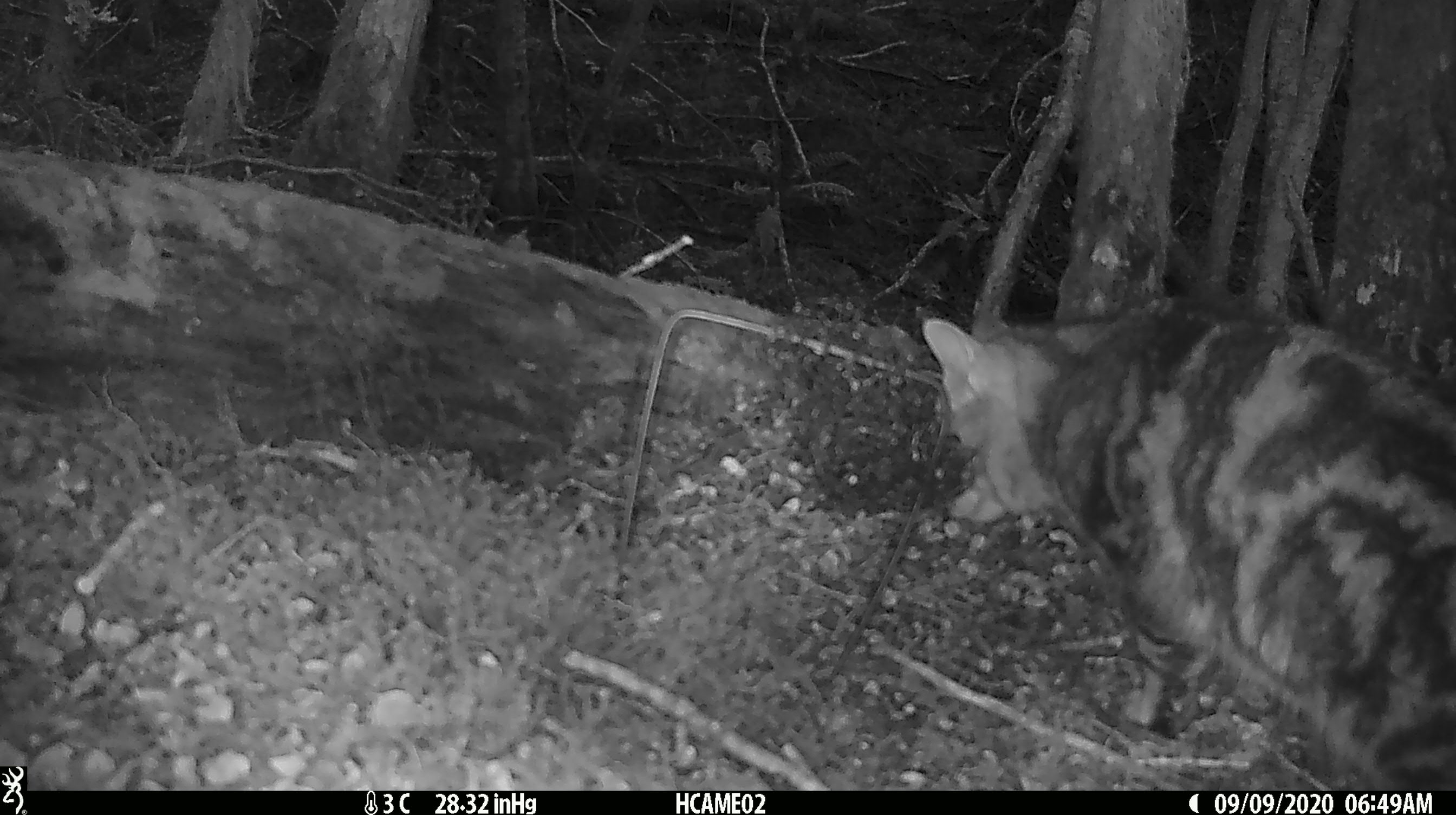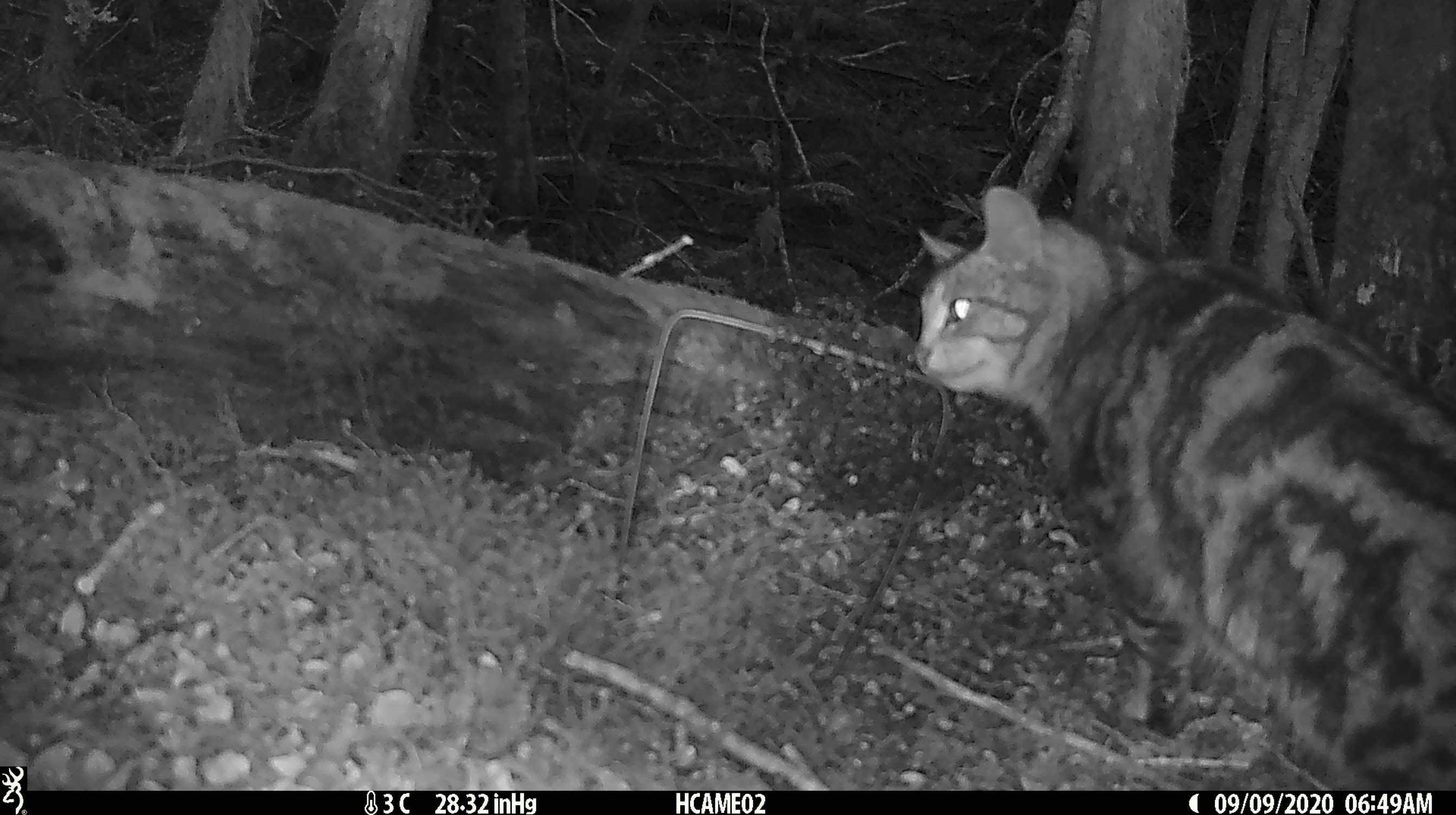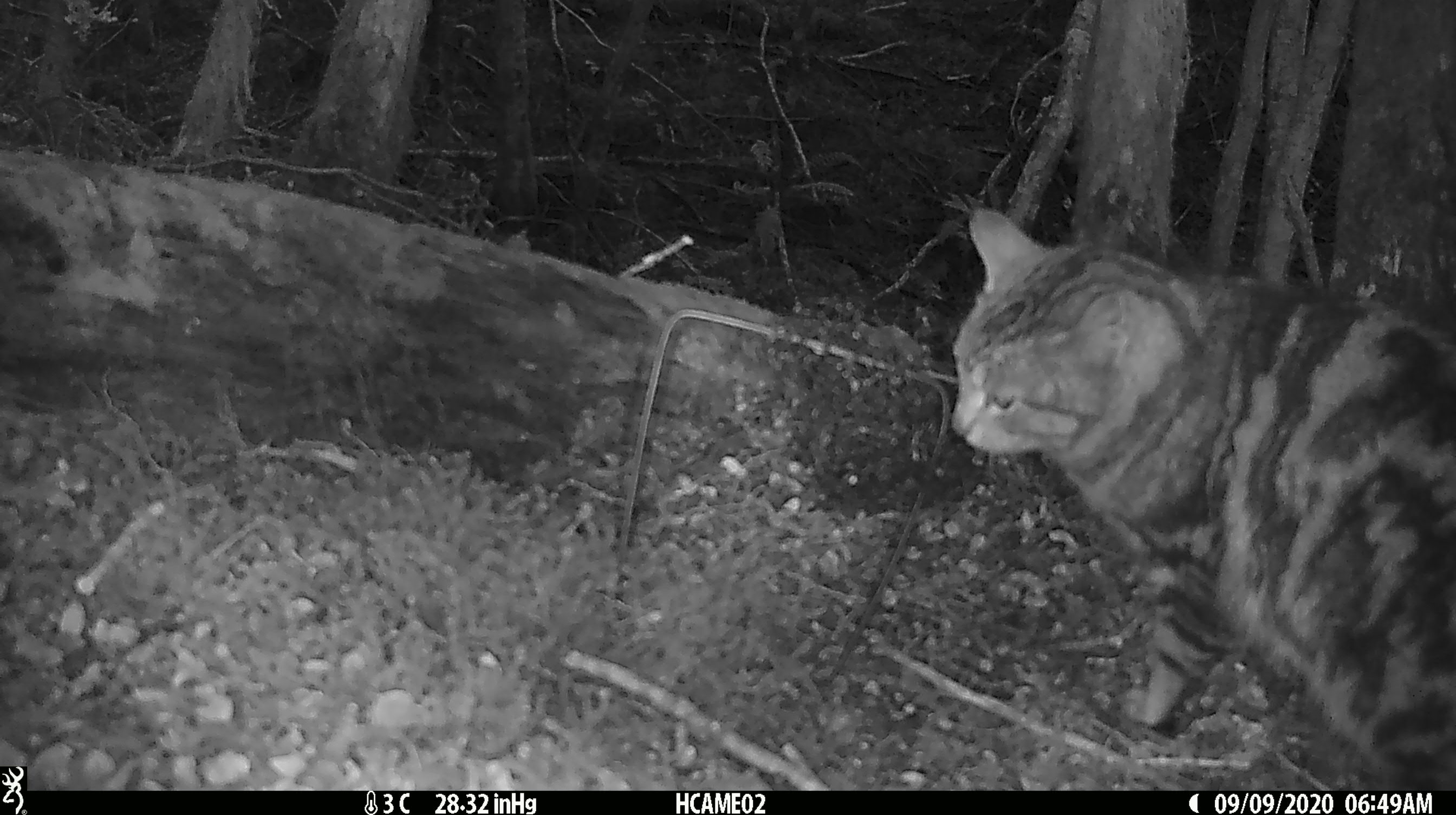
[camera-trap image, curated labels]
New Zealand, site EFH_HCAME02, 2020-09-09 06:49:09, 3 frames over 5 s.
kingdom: Animalia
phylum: Chordata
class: Mammalia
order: Carnivora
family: Felidae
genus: Felis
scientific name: Felis catus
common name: domestic cat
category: cat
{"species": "cat (domestic cat) (Felis catus)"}